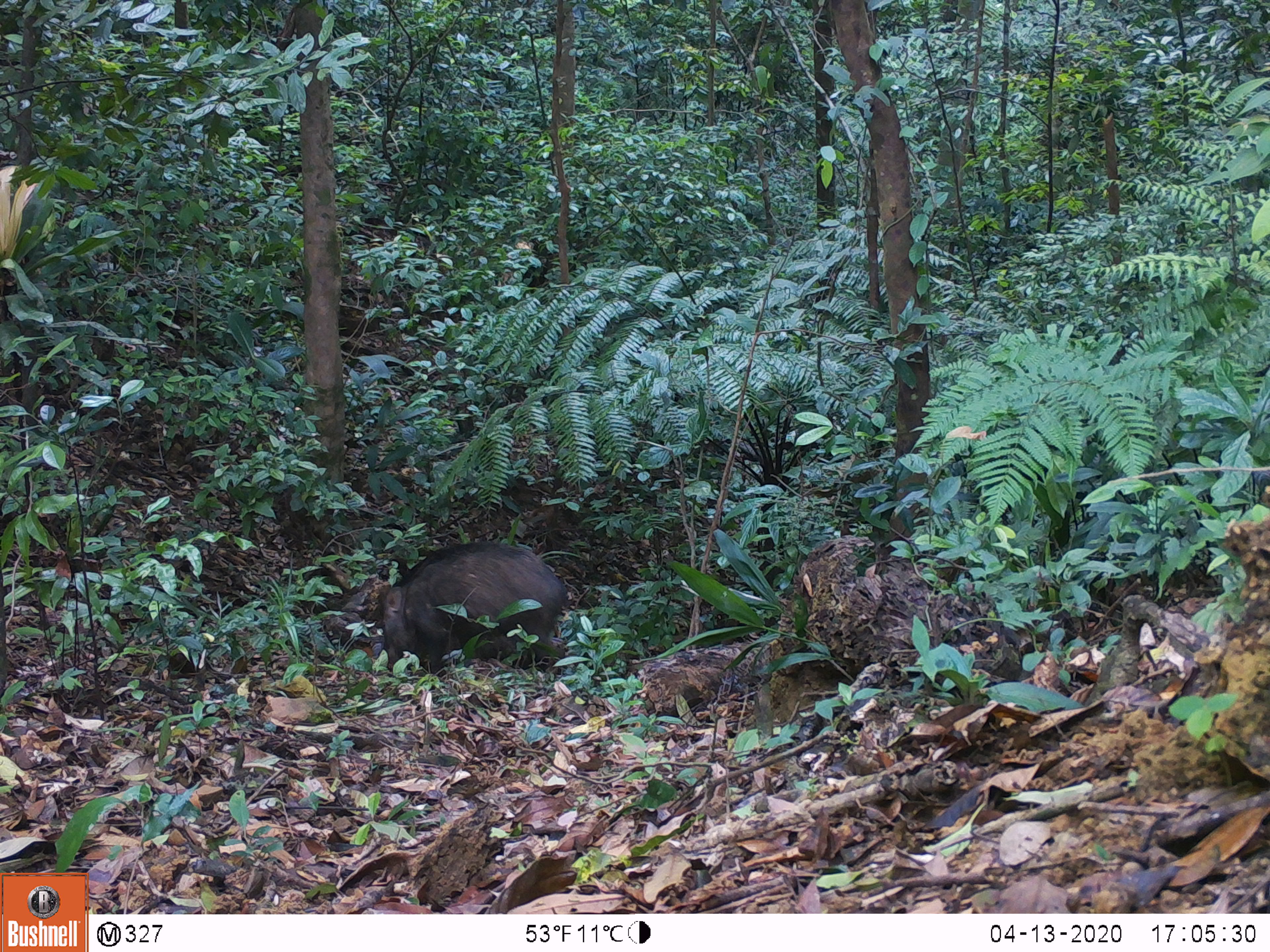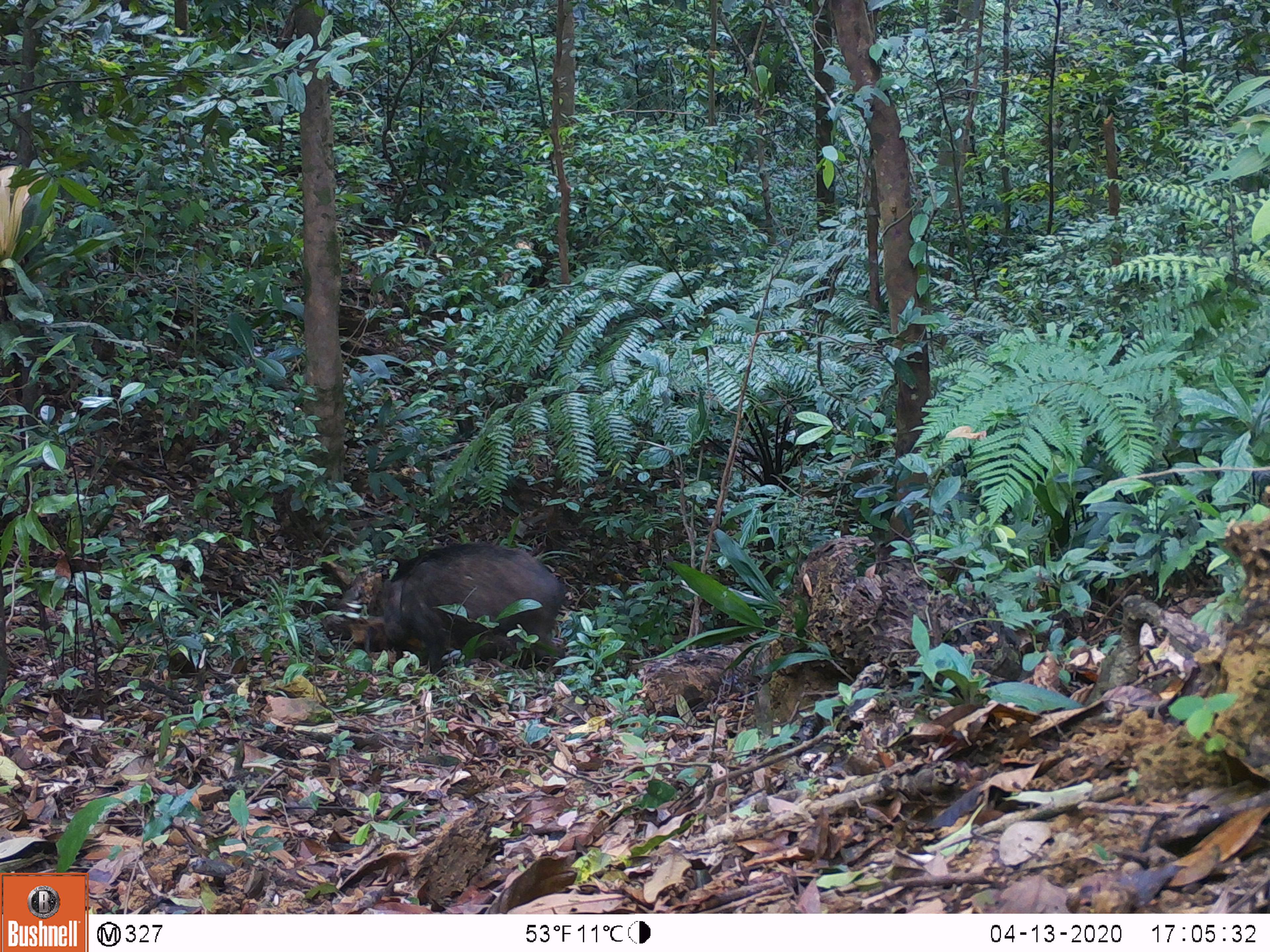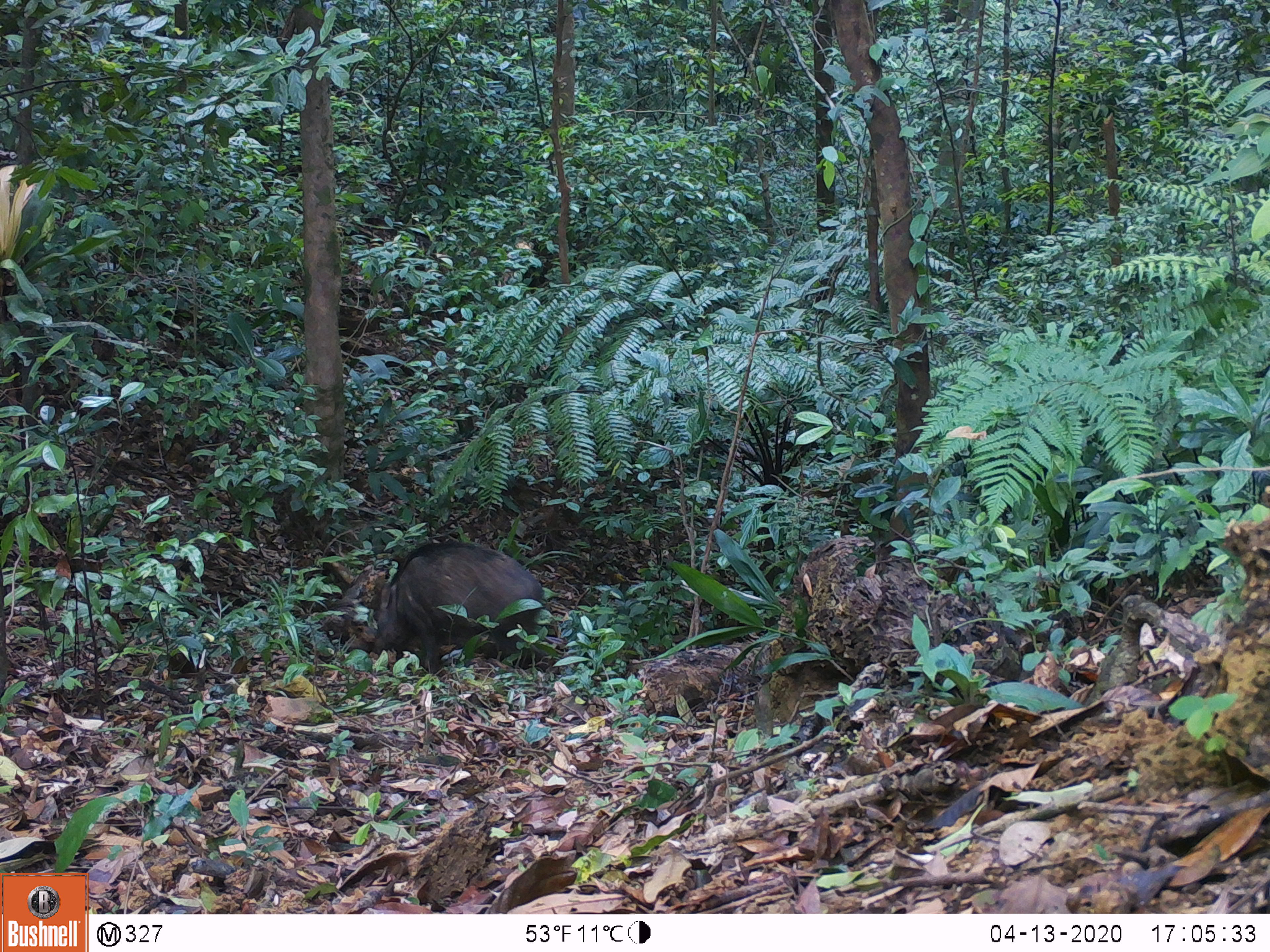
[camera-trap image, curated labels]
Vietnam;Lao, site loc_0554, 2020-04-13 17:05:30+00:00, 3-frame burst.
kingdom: Animalia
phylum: Chordata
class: Mammalia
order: Artiodactyla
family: Suidae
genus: Sus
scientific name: Sus scrofa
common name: eurasian wild pig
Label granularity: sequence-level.